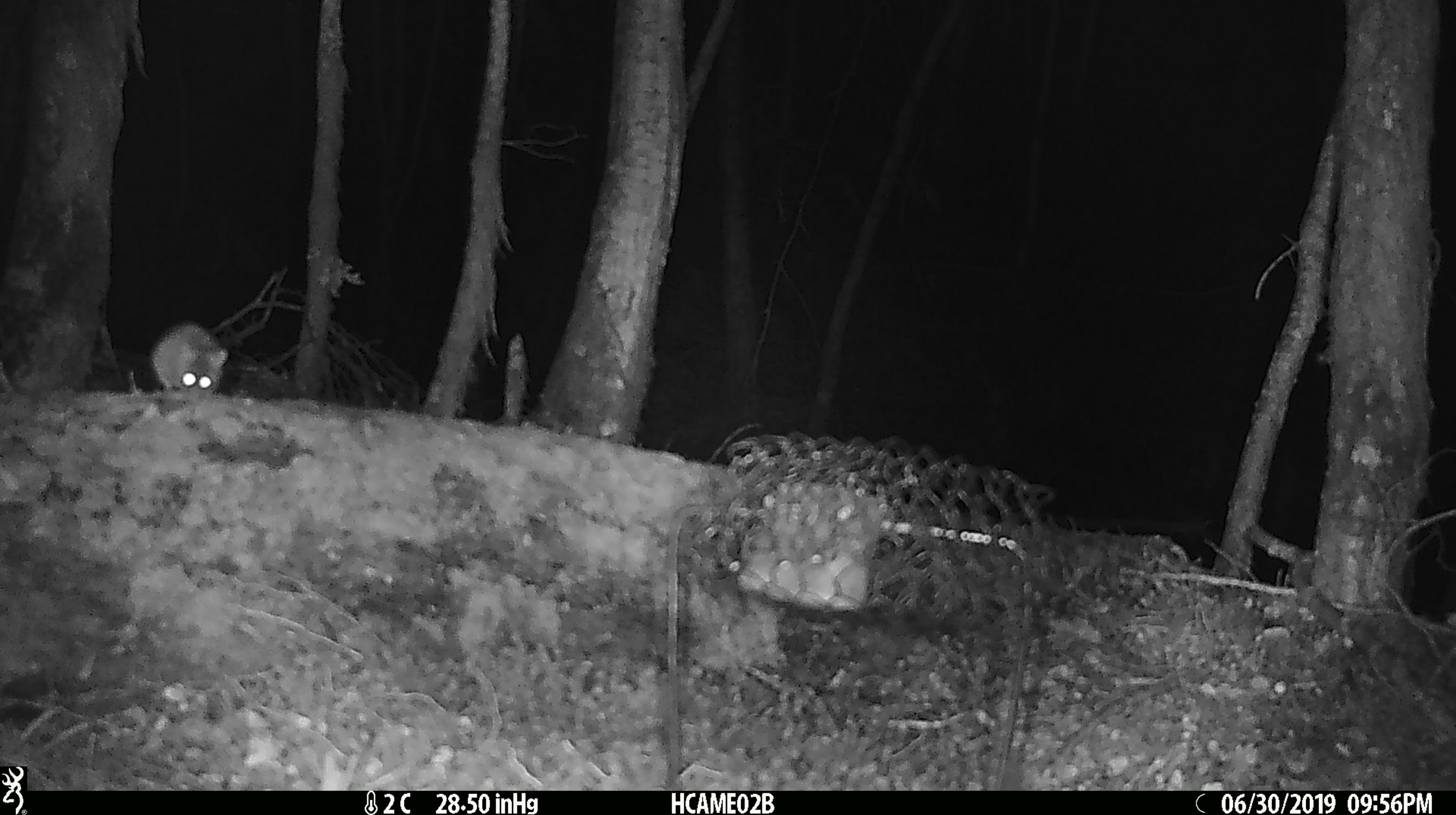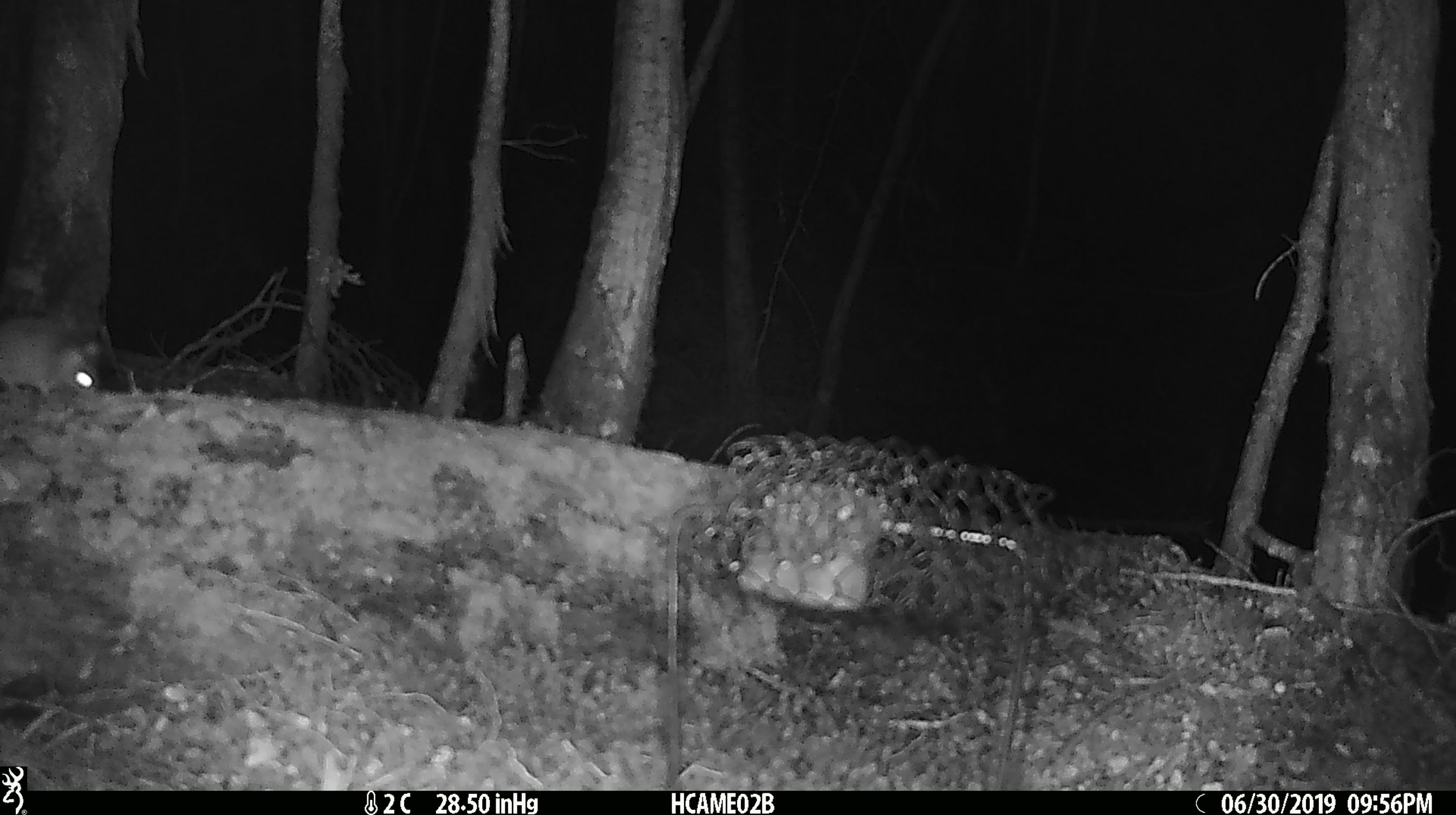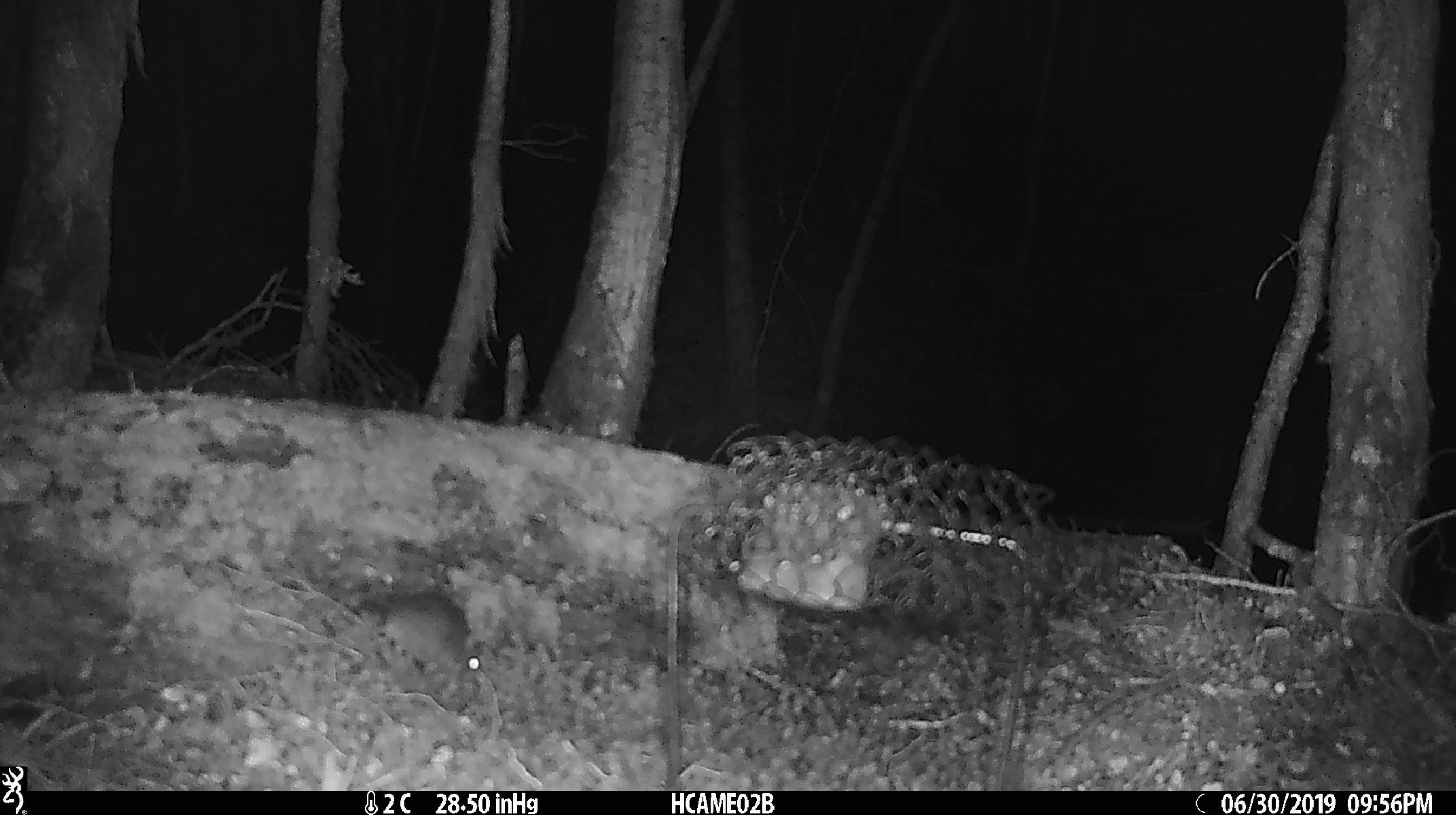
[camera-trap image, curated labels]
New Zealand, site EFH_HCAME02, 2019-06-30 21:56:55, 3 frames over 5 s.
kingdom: Animalia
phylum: Chordata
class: Mammalia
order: Rodentia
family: Muridae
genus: Mus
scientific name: Mus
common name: mouse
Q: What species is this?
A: Mouse (Mus).